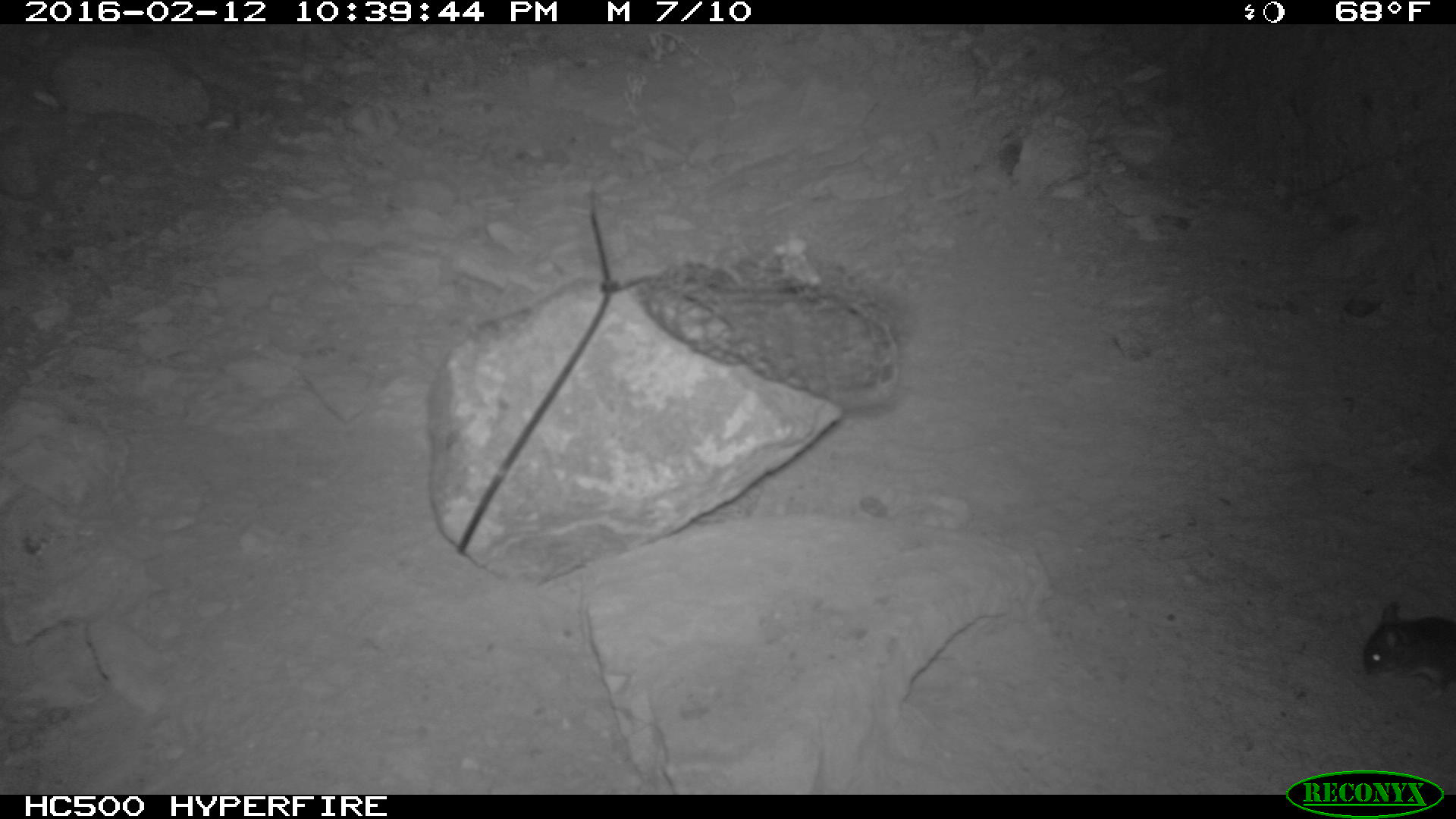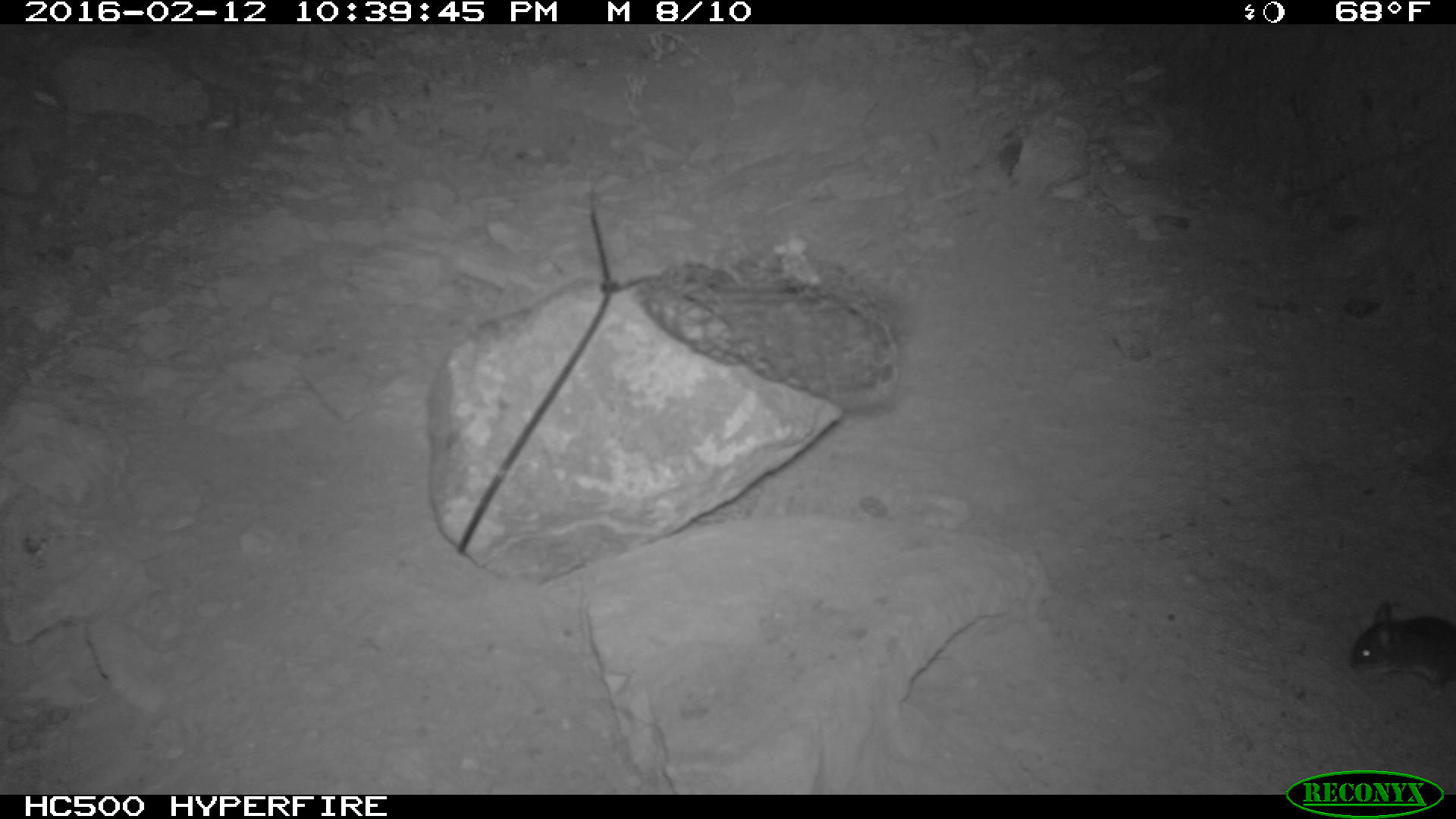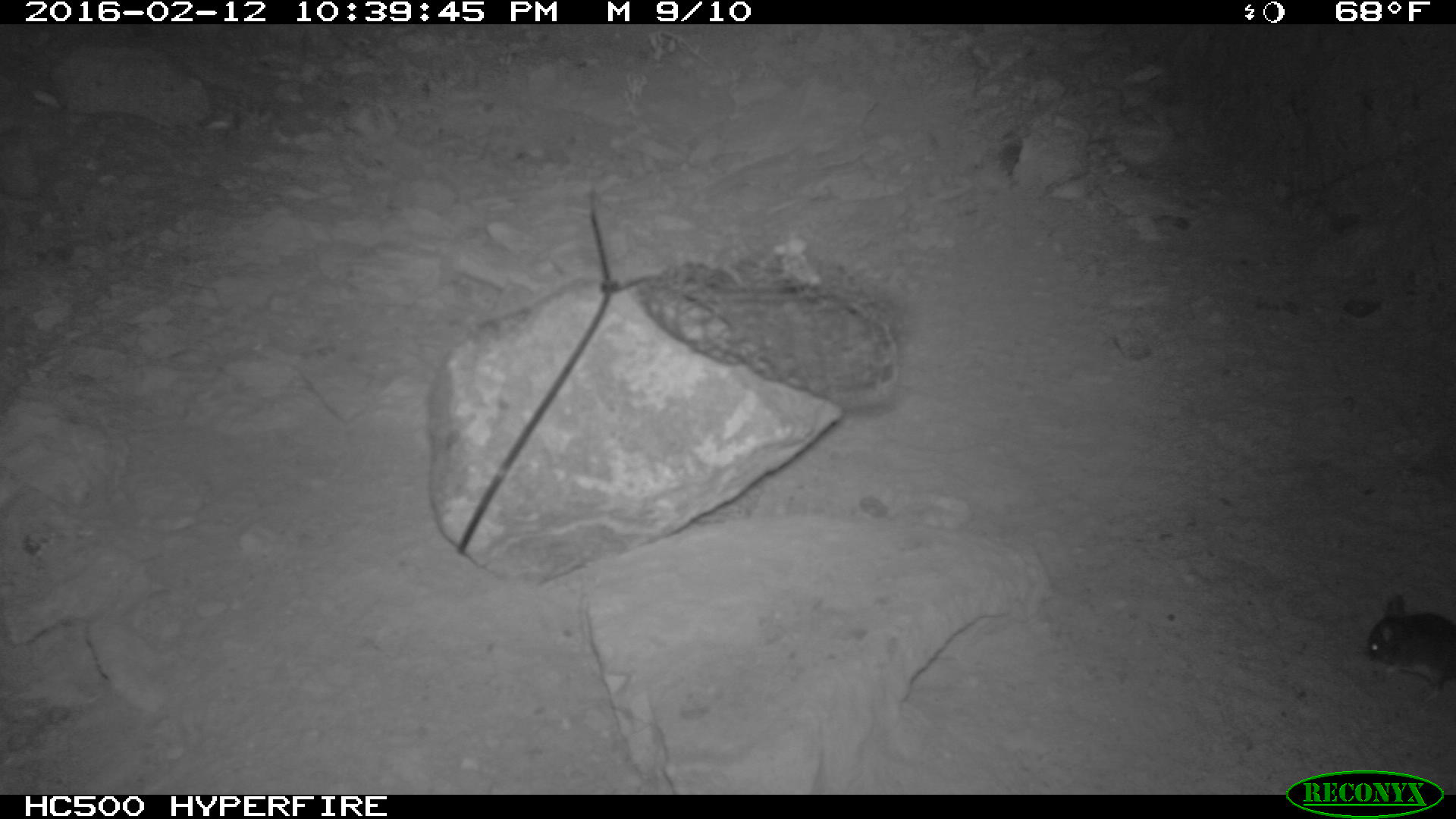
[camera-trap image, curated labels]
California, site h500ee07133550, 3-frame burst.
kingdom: Animalia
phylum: Chordata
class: Mammalia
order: Rodentia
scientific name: Rodentia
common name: rodent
Rodent (Rodentia).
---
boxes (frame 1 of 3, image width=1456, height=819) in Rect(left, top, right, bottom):
rodent: Rect(1363, 602, 1455, 703)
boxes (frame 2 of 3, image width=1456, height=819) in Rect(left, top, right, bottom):
rodent: Rect(1349, 600, 1455, 695)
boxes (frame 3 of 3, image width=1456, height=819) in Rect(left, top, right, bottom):
rodent: Rect(1363, 588, 1453, 662)